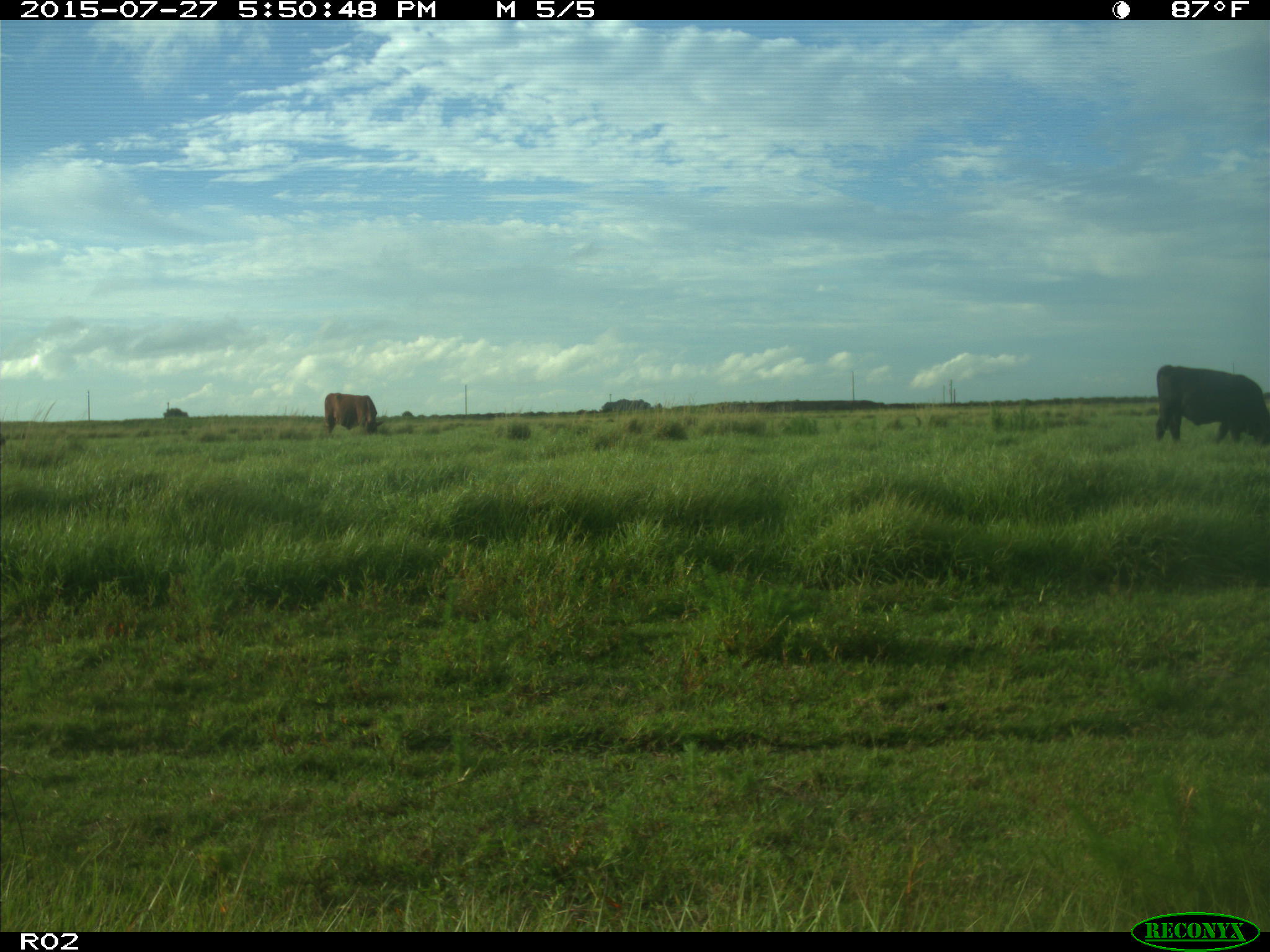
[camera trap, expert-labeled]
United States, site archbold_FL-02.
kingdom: Animalia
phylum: Chordata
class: Mammalia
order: Artiodactyla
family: Bovidae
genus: Bos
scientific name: Bos taurus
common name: domestic cow